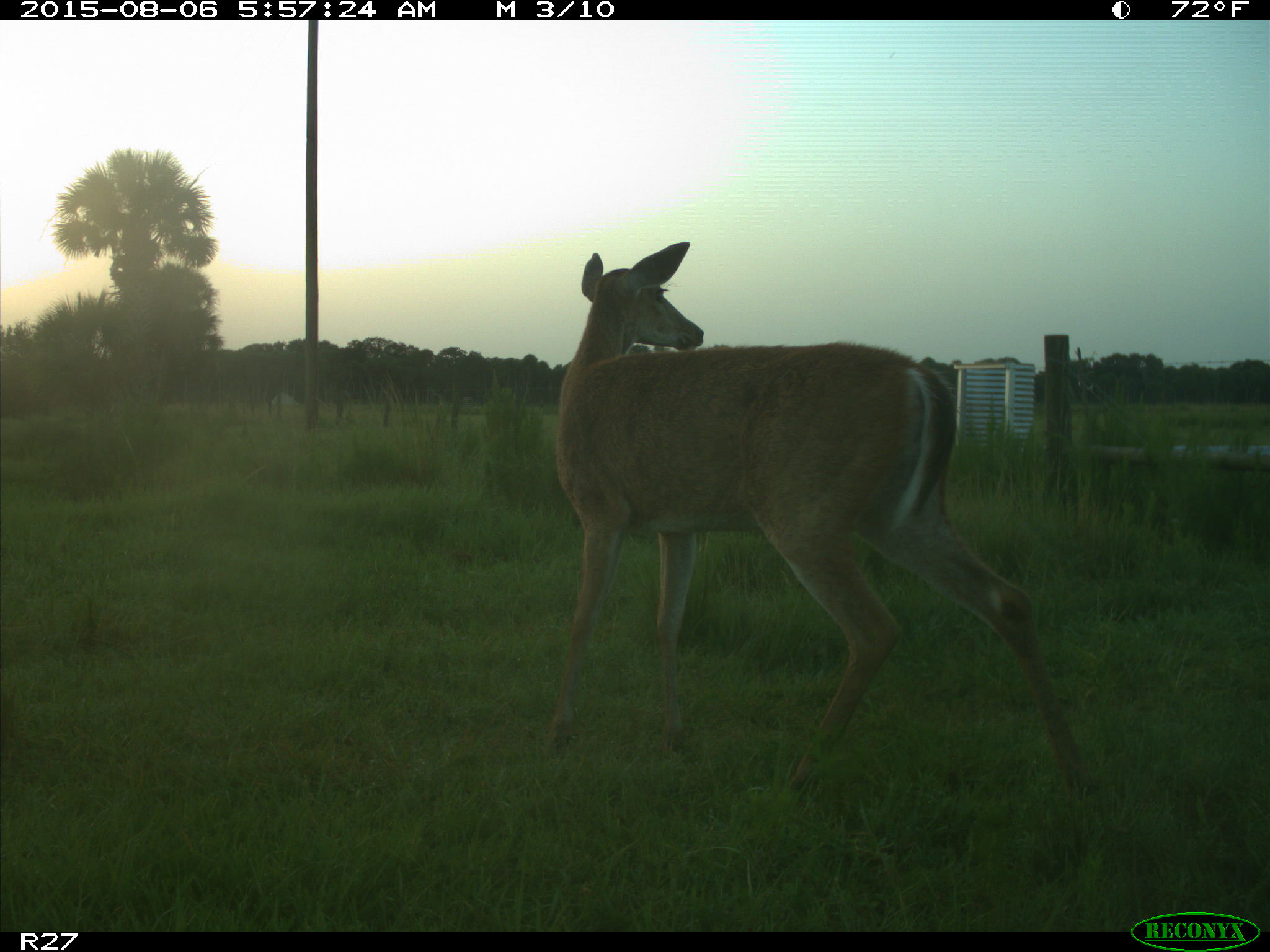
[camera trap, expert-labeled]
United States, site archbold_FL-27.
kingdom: Animalia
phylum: Chordata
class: Mammalia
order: Artiodactyla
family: Cervidae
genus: Odocoileus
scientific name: Odocoileus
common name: deer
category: unidentified deer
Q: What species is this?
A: Unidentified deer (deer) (Odocoileus).